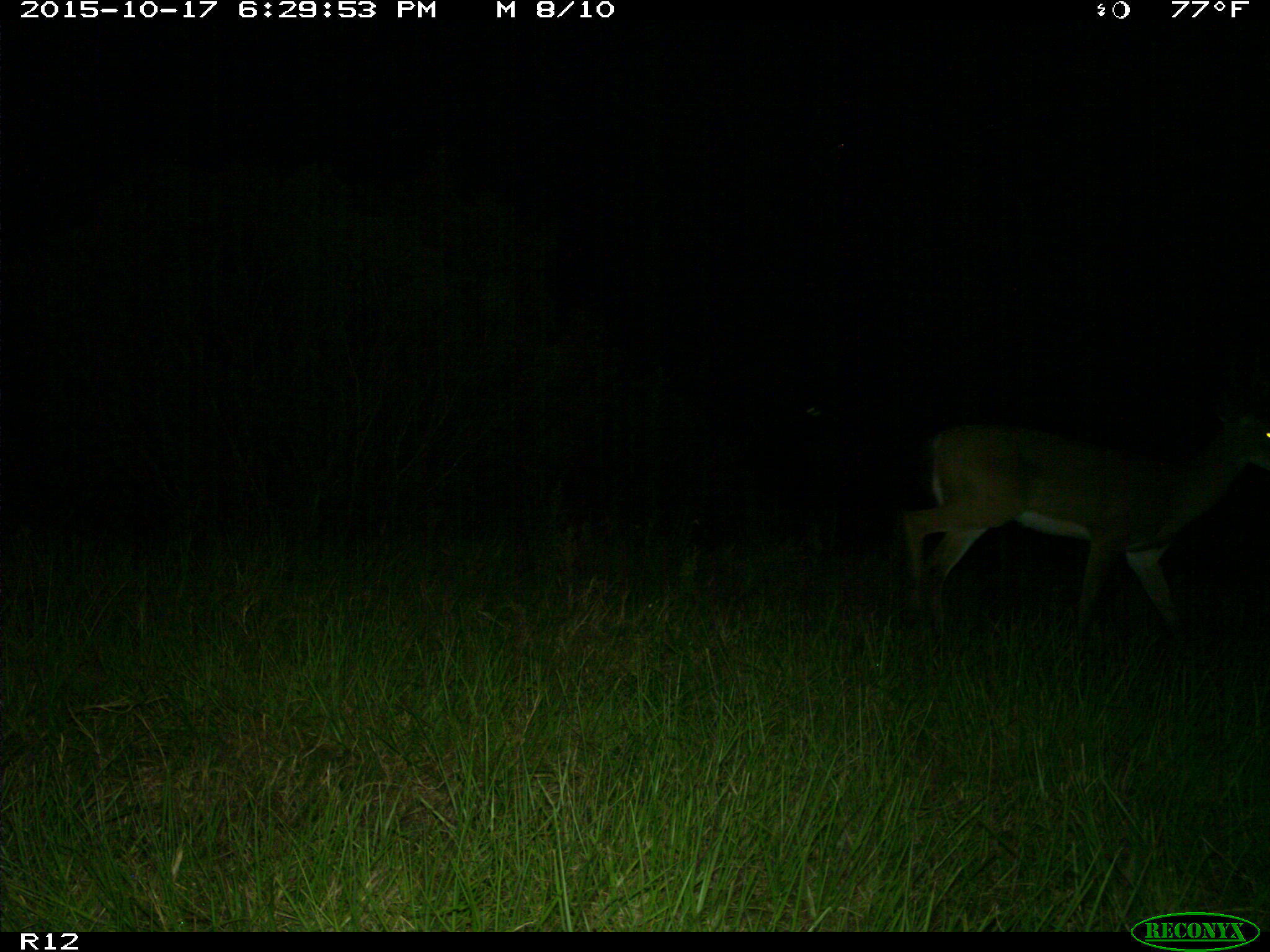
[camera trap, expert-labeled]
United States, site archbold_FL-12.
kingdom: Animalia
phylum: Chordata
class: Mammalia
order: Artiodactyla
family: Cervidae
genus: Odocoileus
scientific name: Odocoileus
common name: deer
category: unidentified deer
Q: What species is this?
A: Unidentified deer (deer) (Odocoileus).